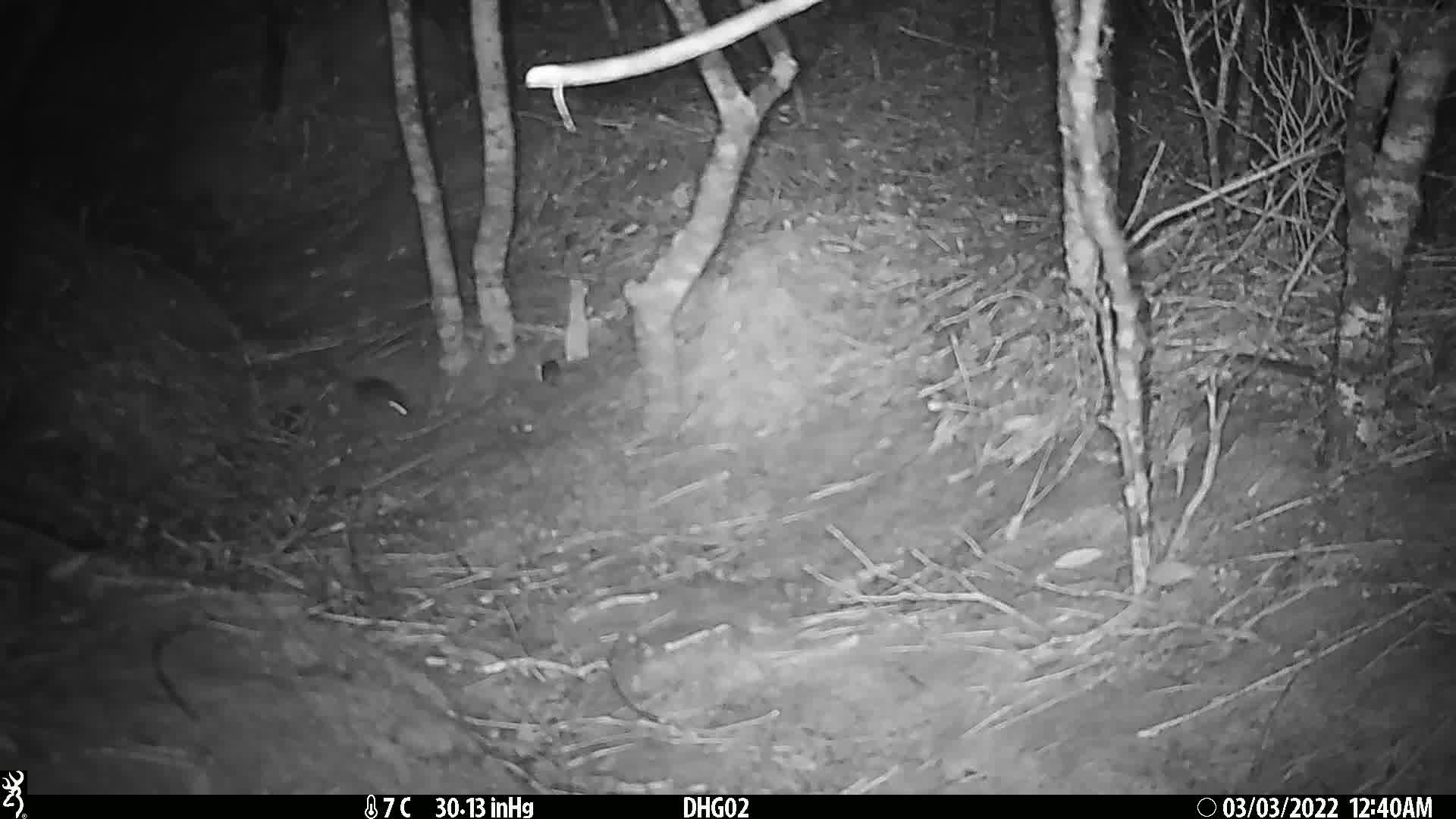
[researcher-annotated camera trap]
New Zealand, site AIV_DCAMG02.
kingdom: Animalia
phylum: Chordata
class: Mammalia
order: Rodentia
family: Muridae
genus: Mus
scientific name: Mus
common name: mouse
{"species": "mouse (Mus)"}